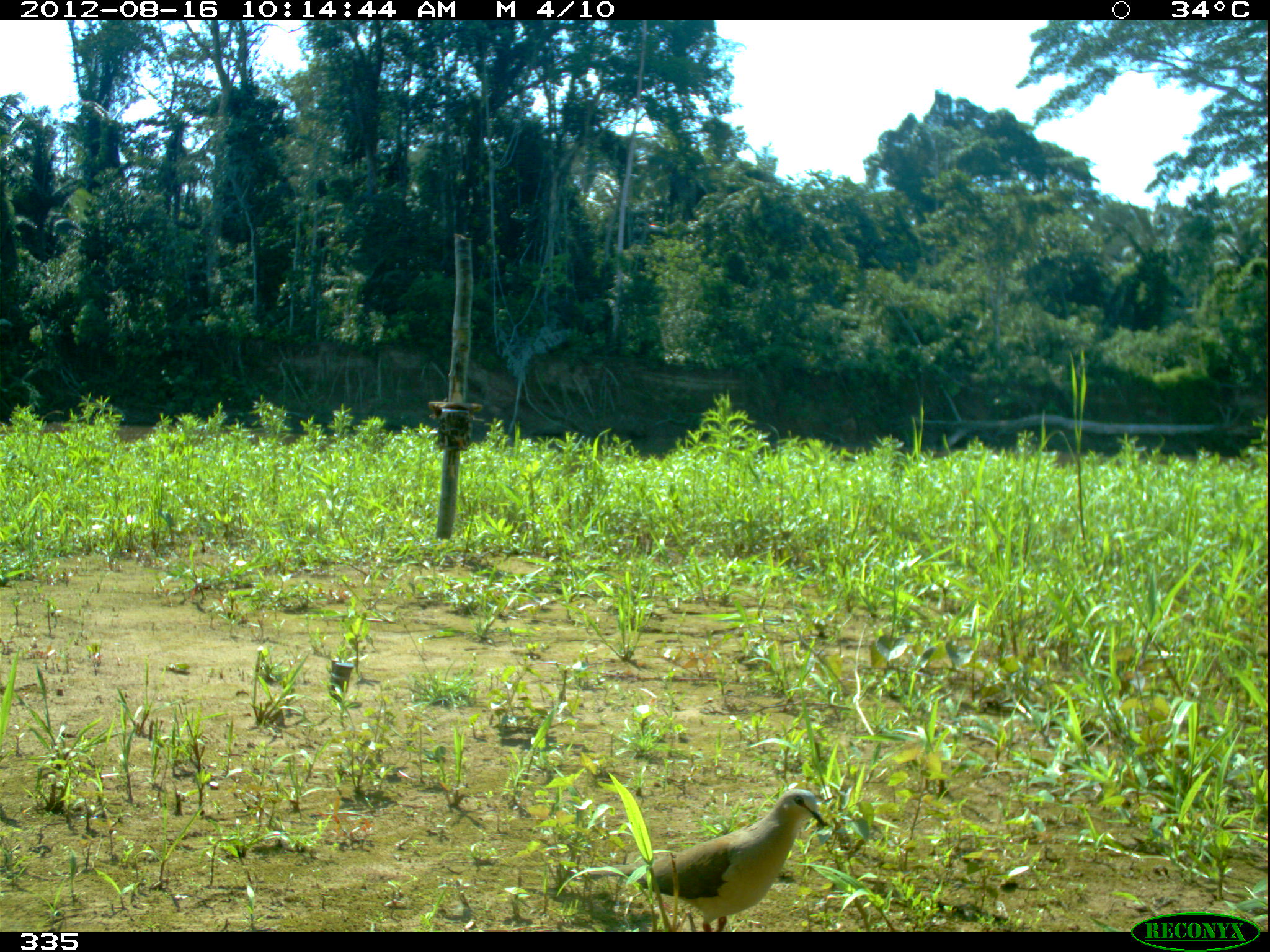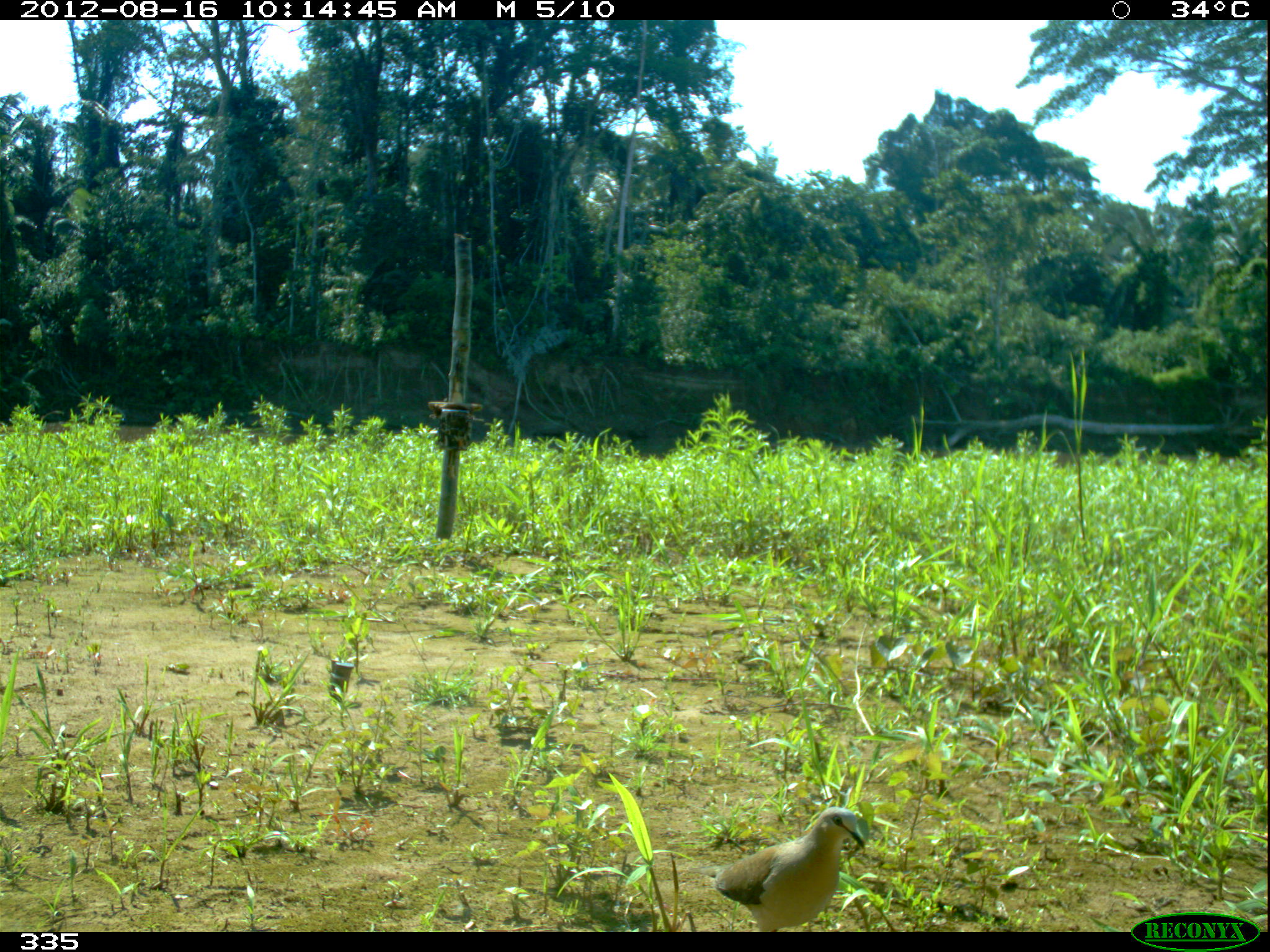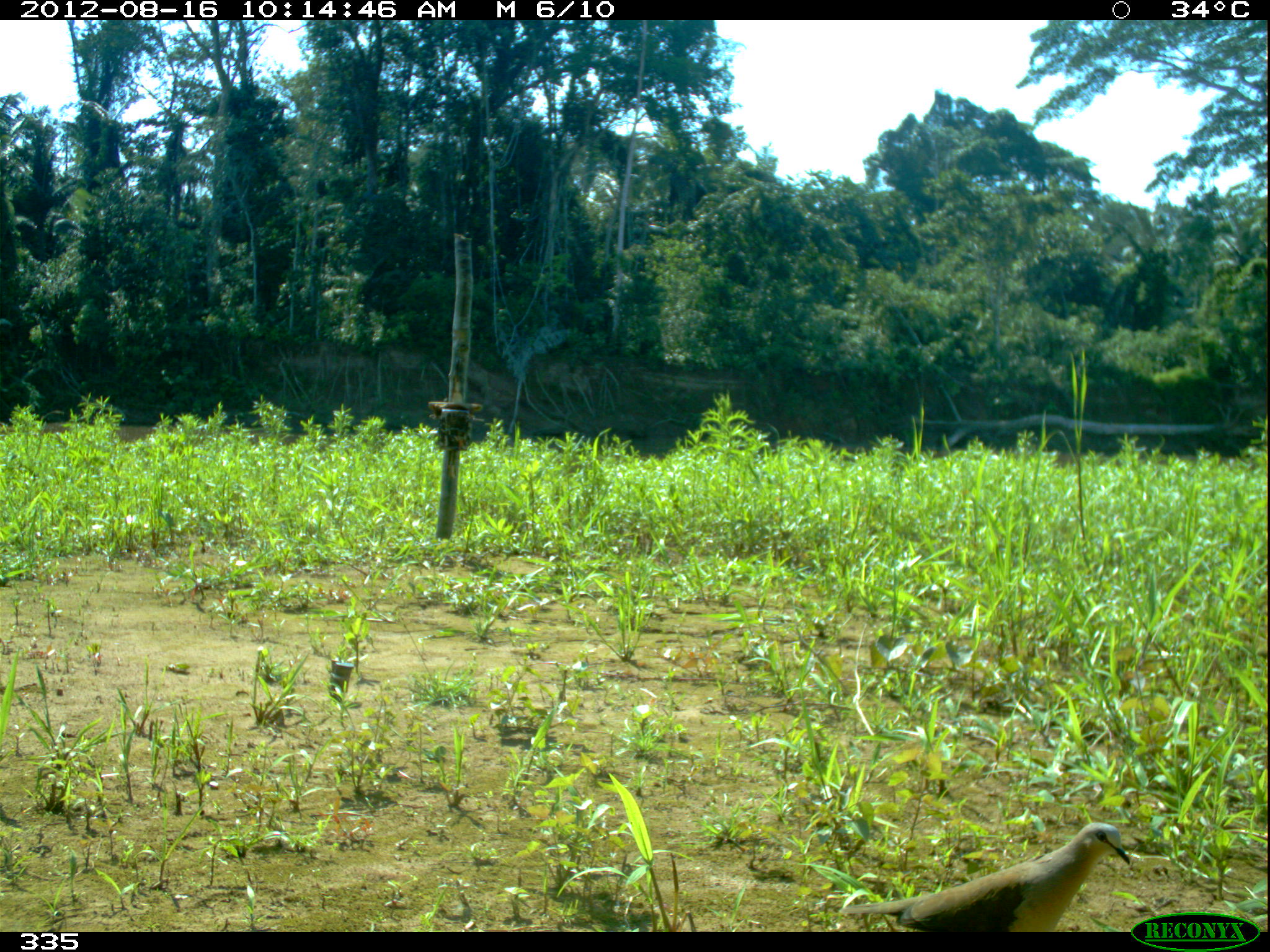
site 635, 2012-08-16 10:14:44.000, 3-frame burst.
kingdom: Animalia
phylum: Chordata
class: Aves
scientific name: Aves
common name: bird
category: unknown bird